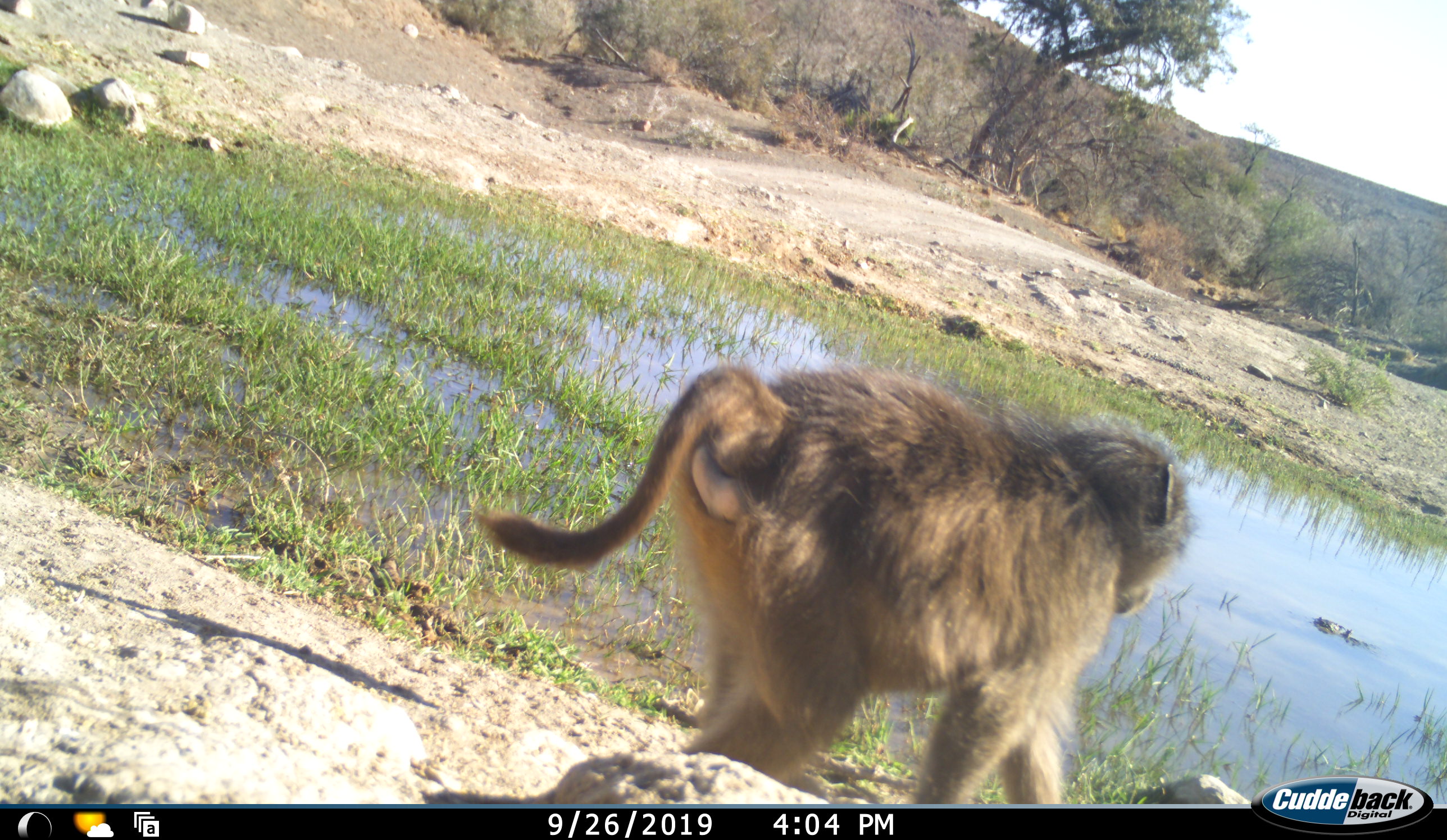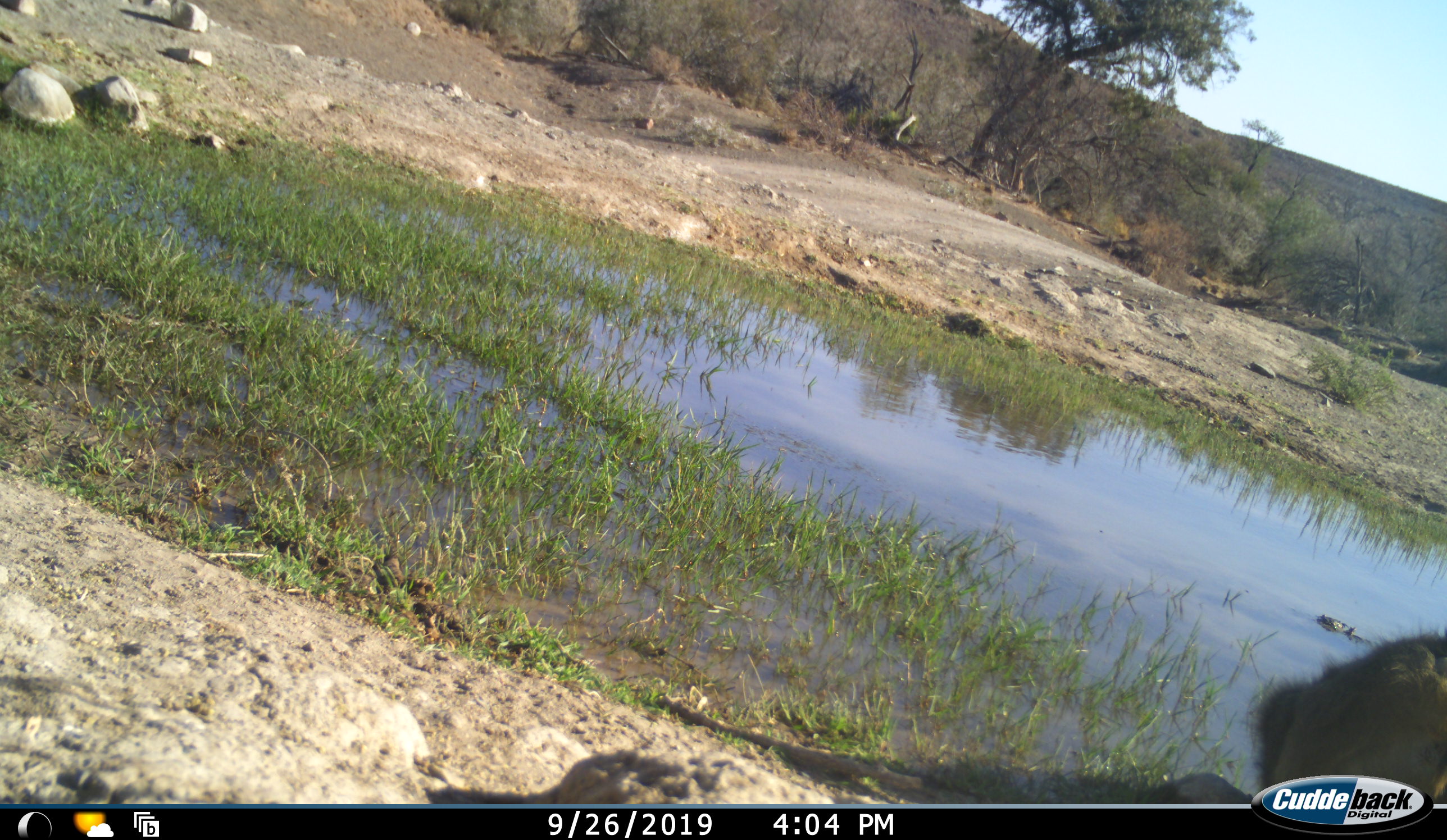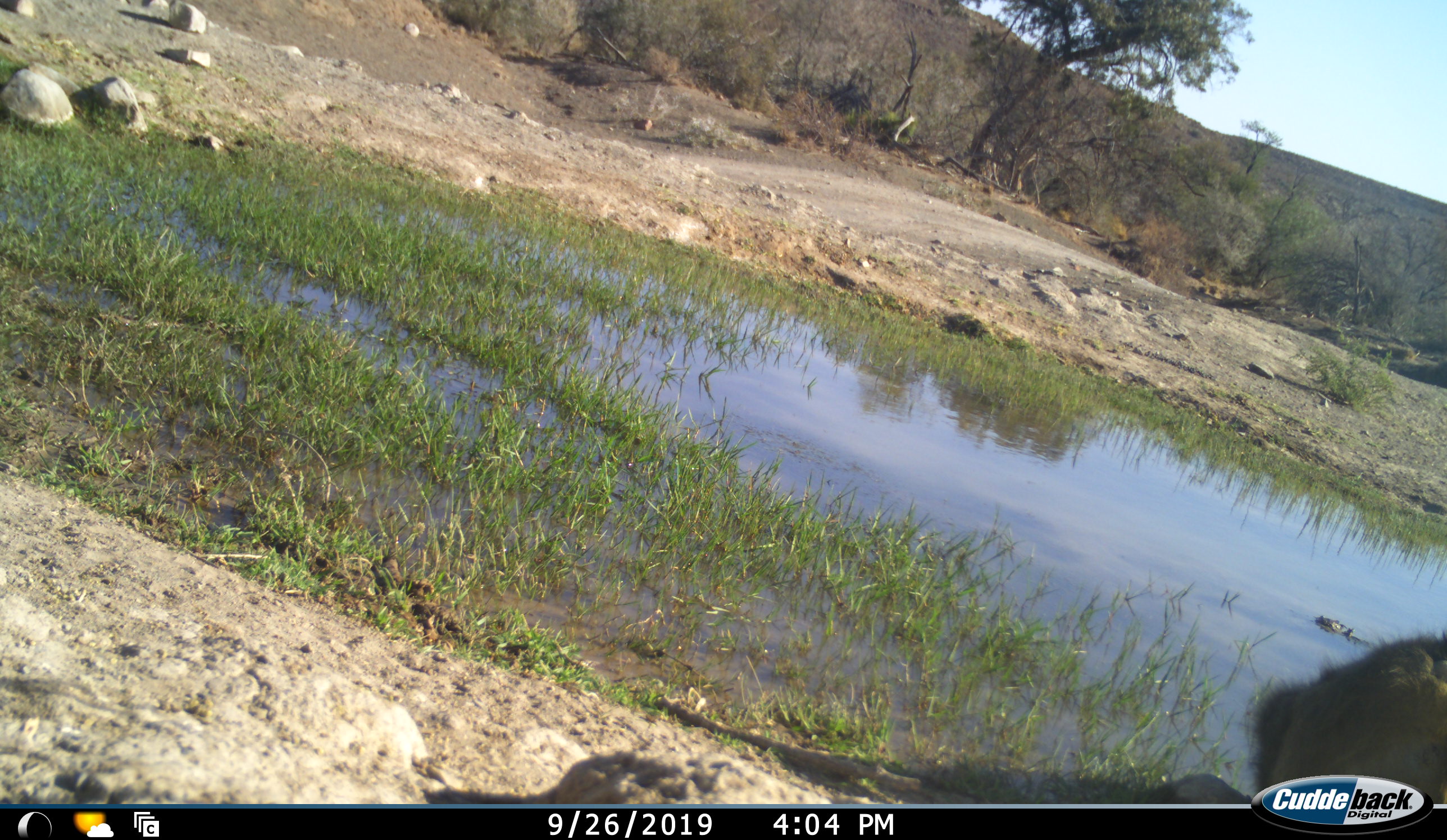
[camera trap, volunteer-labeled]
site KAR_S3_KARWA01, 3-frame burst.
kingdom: Animalia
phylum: Chordata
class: Mammalia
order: Primates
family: Cercopithecidae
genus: Papio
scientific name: Papio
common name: baboon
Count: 1.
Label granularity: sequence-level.